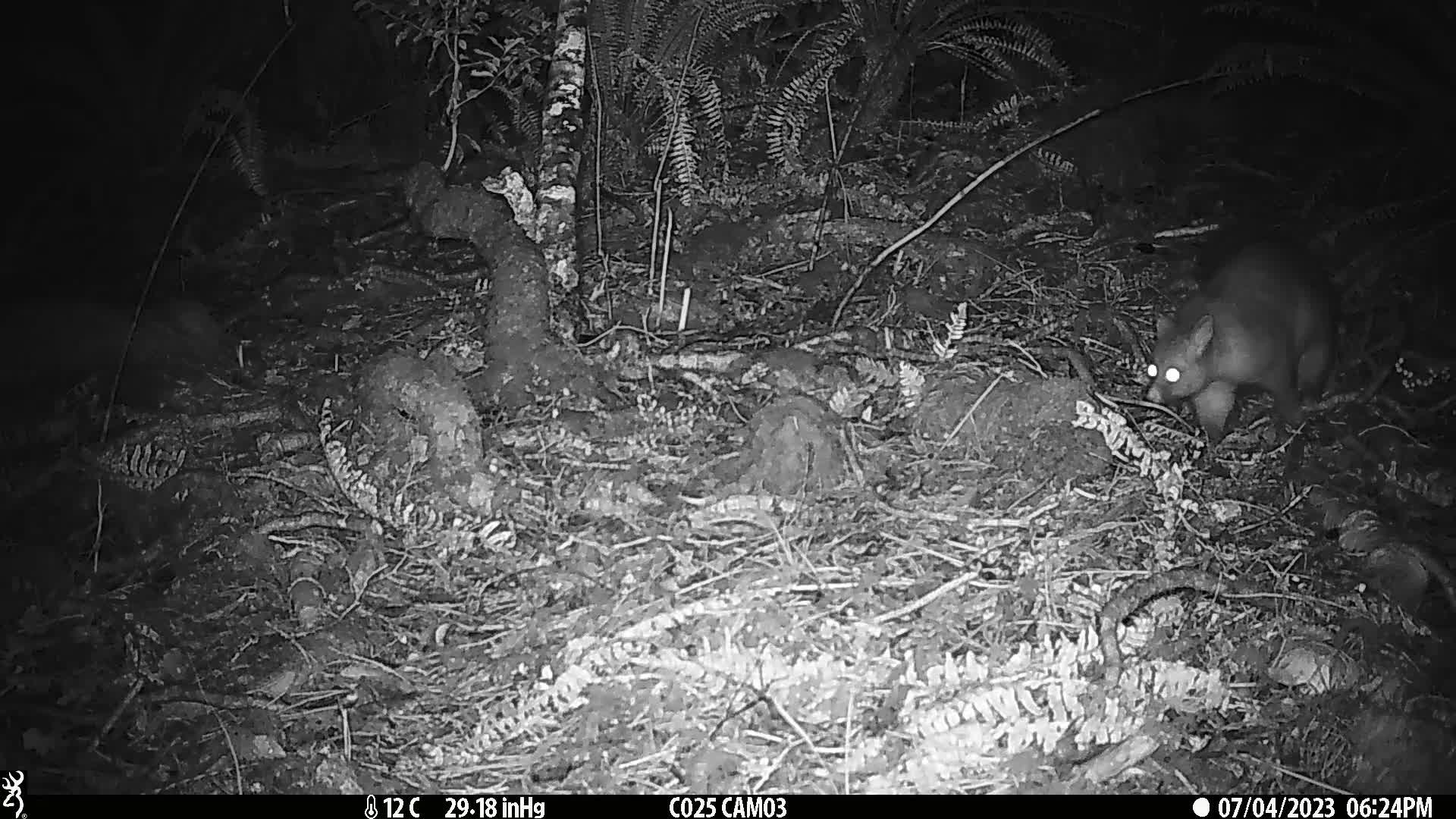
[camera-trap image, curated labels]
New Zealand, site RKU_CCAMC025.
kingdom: Animalia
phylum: Chordata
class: Mammalia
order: Diprotodontia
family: Phalangeridae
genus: Trichosurus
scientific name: Trichosurus vulpecula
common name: common brushtail possum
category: possum